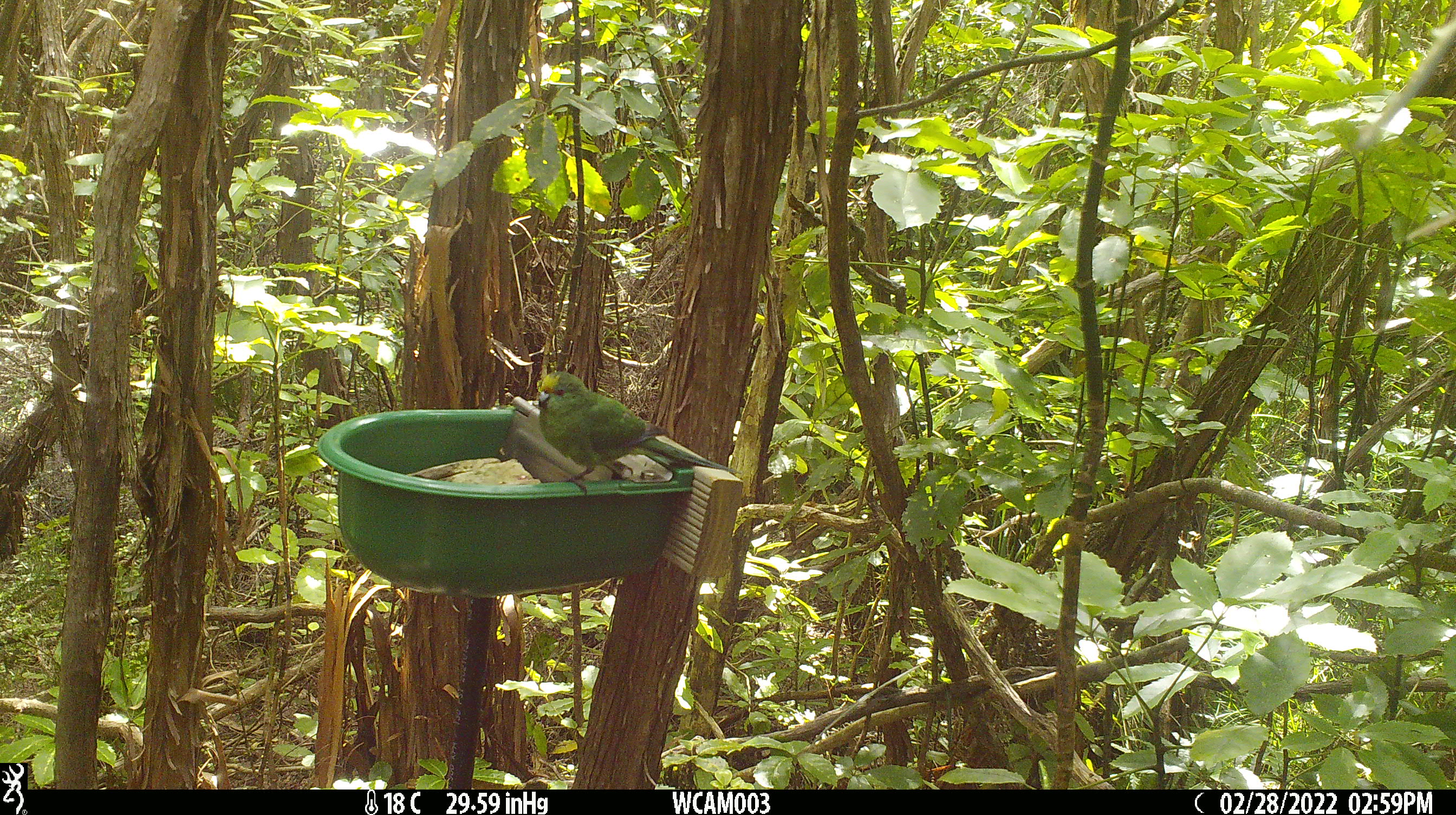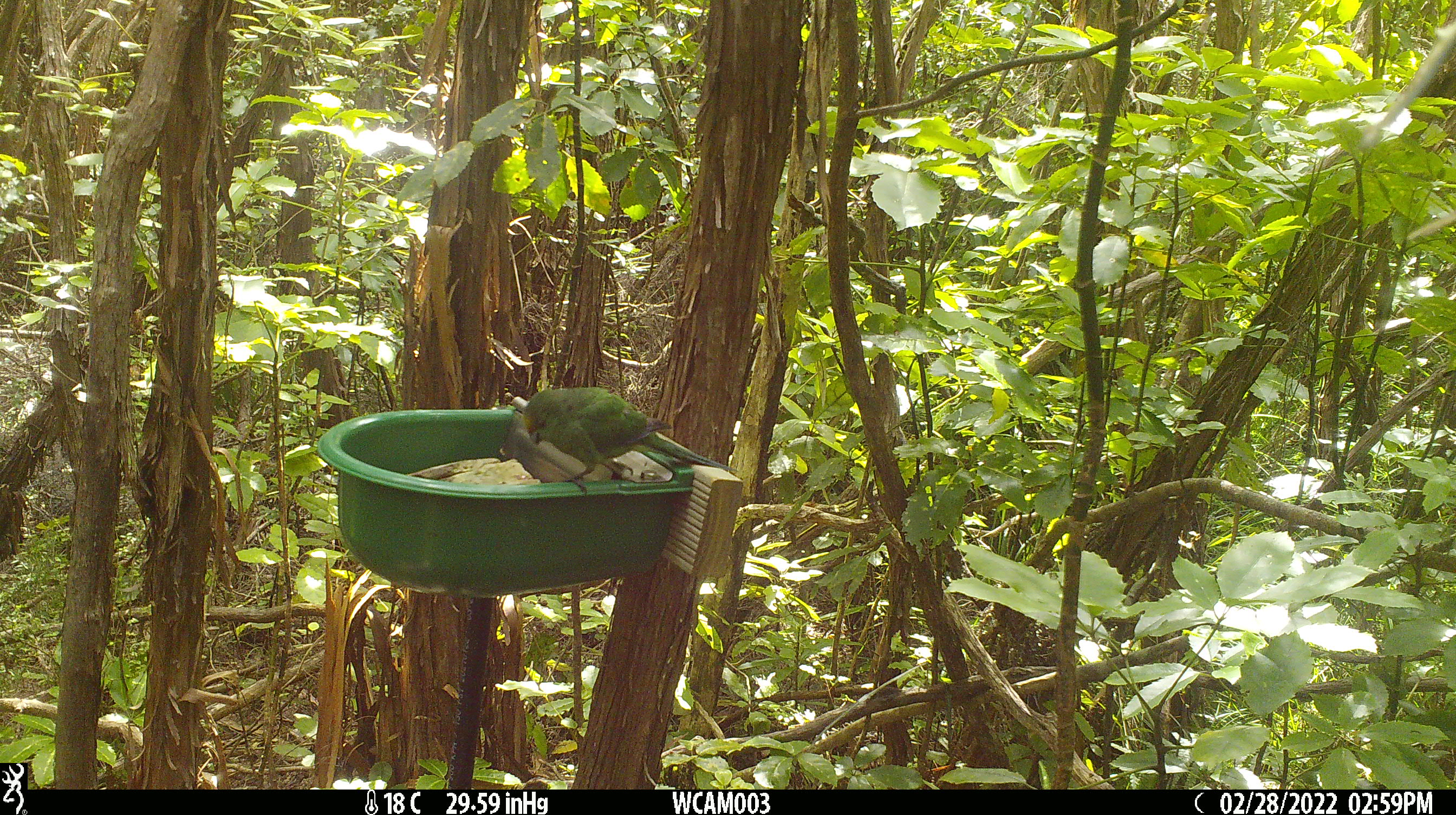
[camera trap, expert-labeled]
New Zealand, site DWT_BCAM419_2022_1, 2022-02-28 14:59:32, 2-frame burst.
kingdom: Animalia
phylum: Chordata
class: Aves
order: Psittaciformes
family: Psittaculidae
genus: Cyanoramphus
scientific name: Cyanoramphus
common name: parakeet